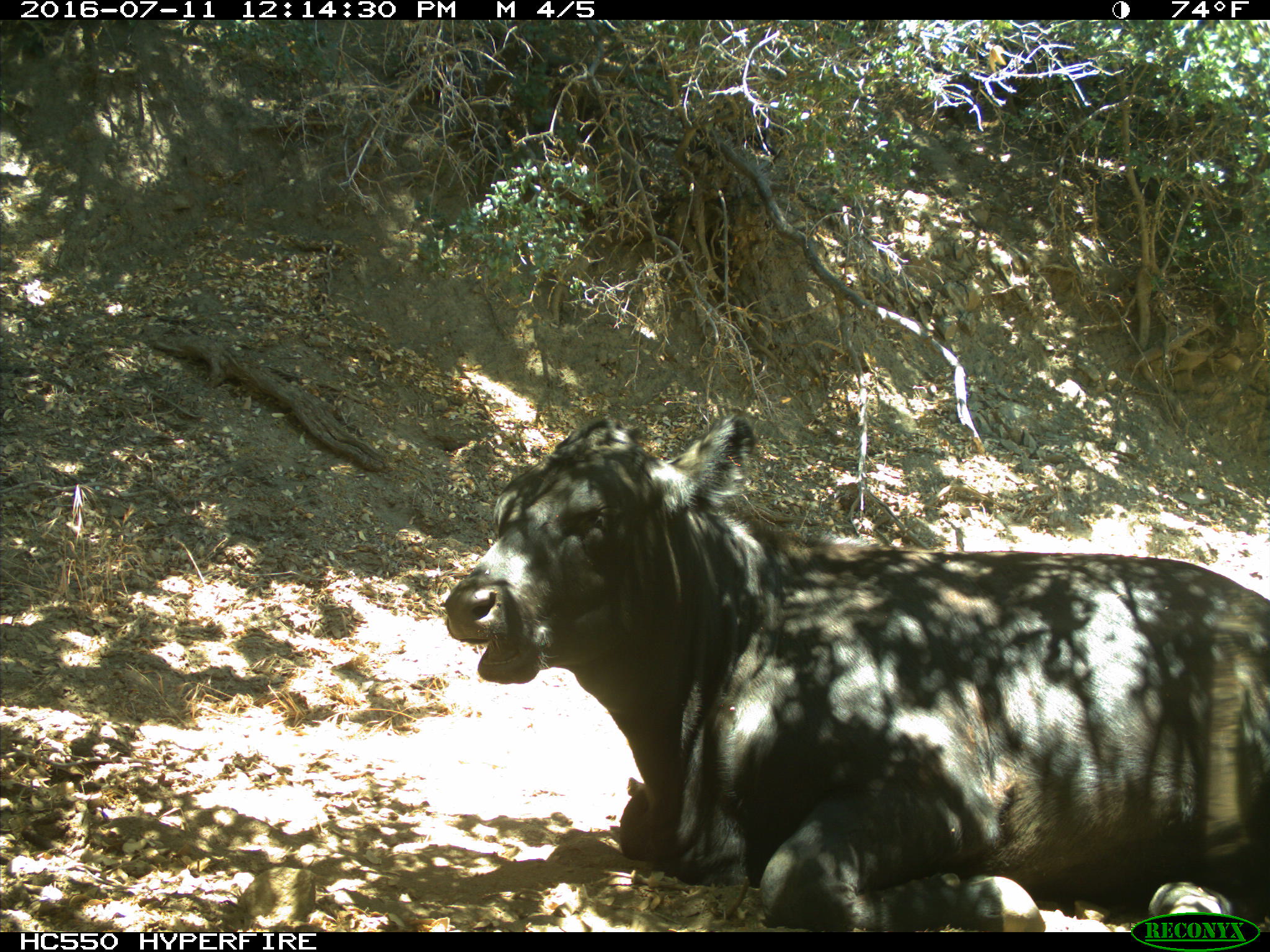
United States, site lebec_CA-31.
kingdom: Animalia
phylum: Chordata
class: Mammalia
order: Artiodactyla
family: Bovidae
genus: Bos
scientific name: Bos taurus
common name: domestic cow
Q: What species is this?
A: Bos taurus (domestic cow).